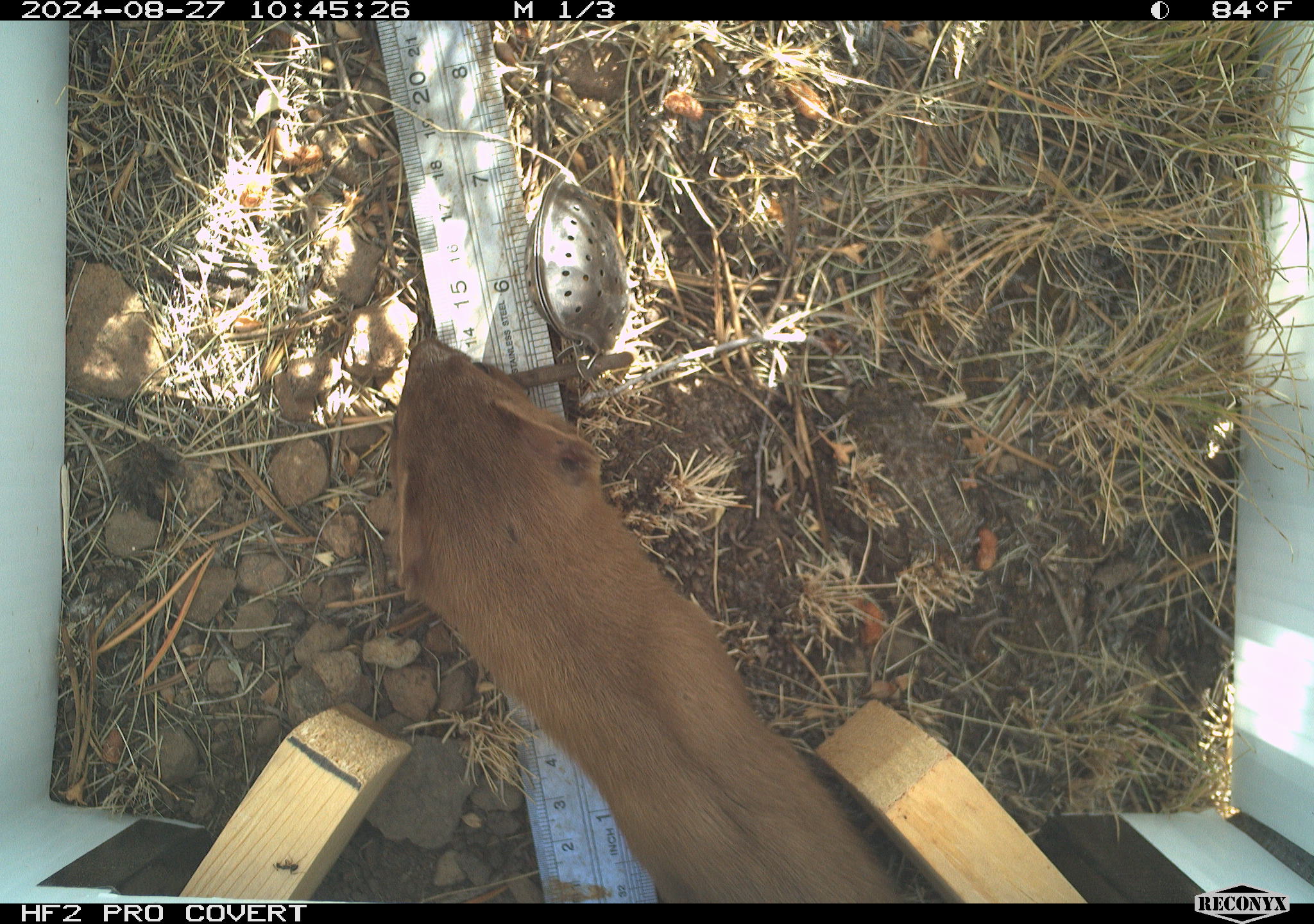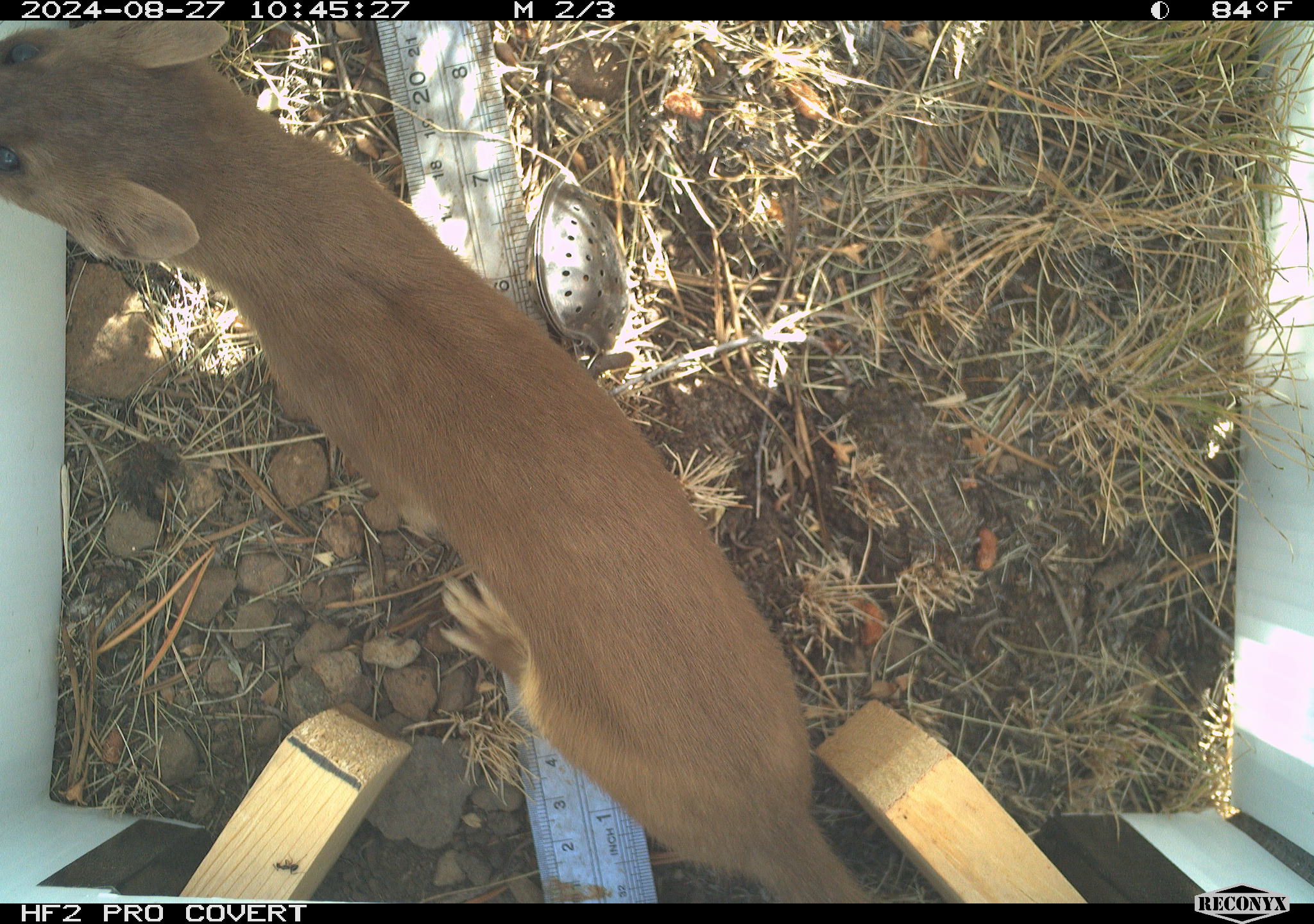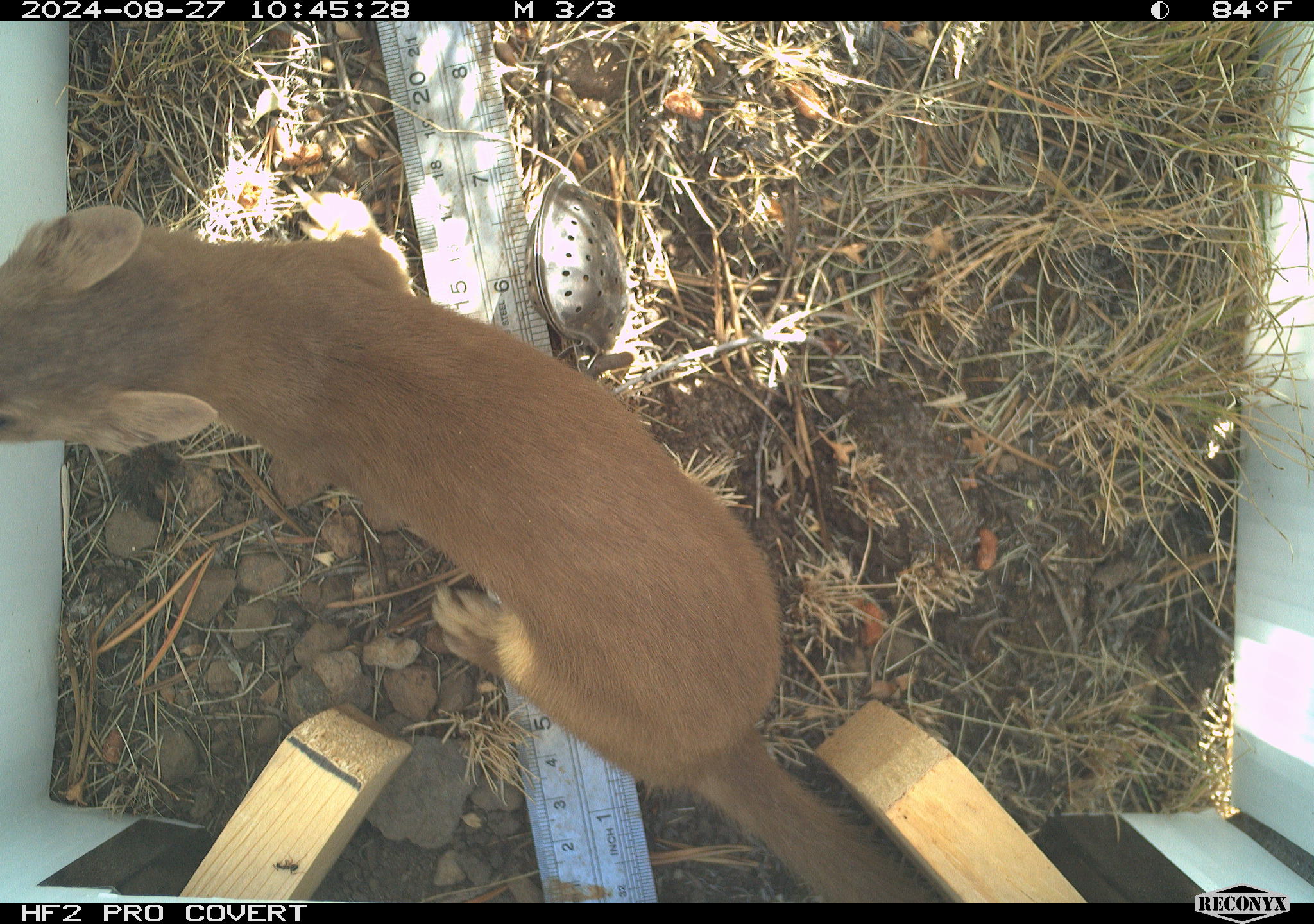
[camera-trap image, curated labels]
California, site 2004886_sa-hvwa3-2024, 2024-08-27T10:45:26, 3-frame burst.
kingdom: Animalia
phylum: Chordata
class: Mammalia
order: Carnivora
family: Mustelidae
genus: Neogale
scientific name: Neogale frenata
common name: long-tailed weasel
Long-tailed weasel (Neogale frenata).